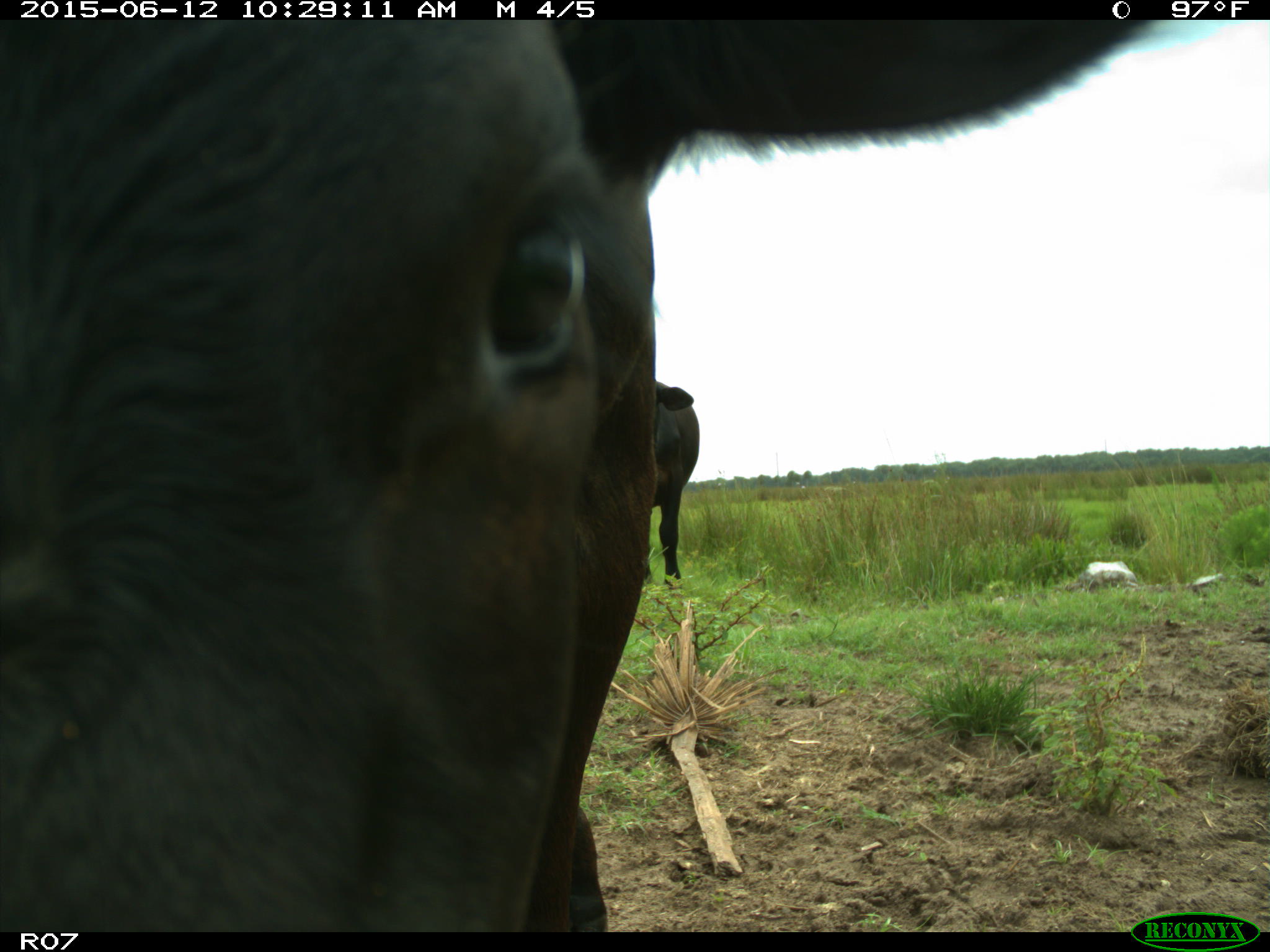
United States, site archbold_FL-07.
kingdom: Animalia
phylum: Chordata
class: Mammalia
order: Artiodactyla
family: Bovidae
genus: Bos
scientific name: Bos taurus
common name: domestic cow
Bos taurus (domestic cow).